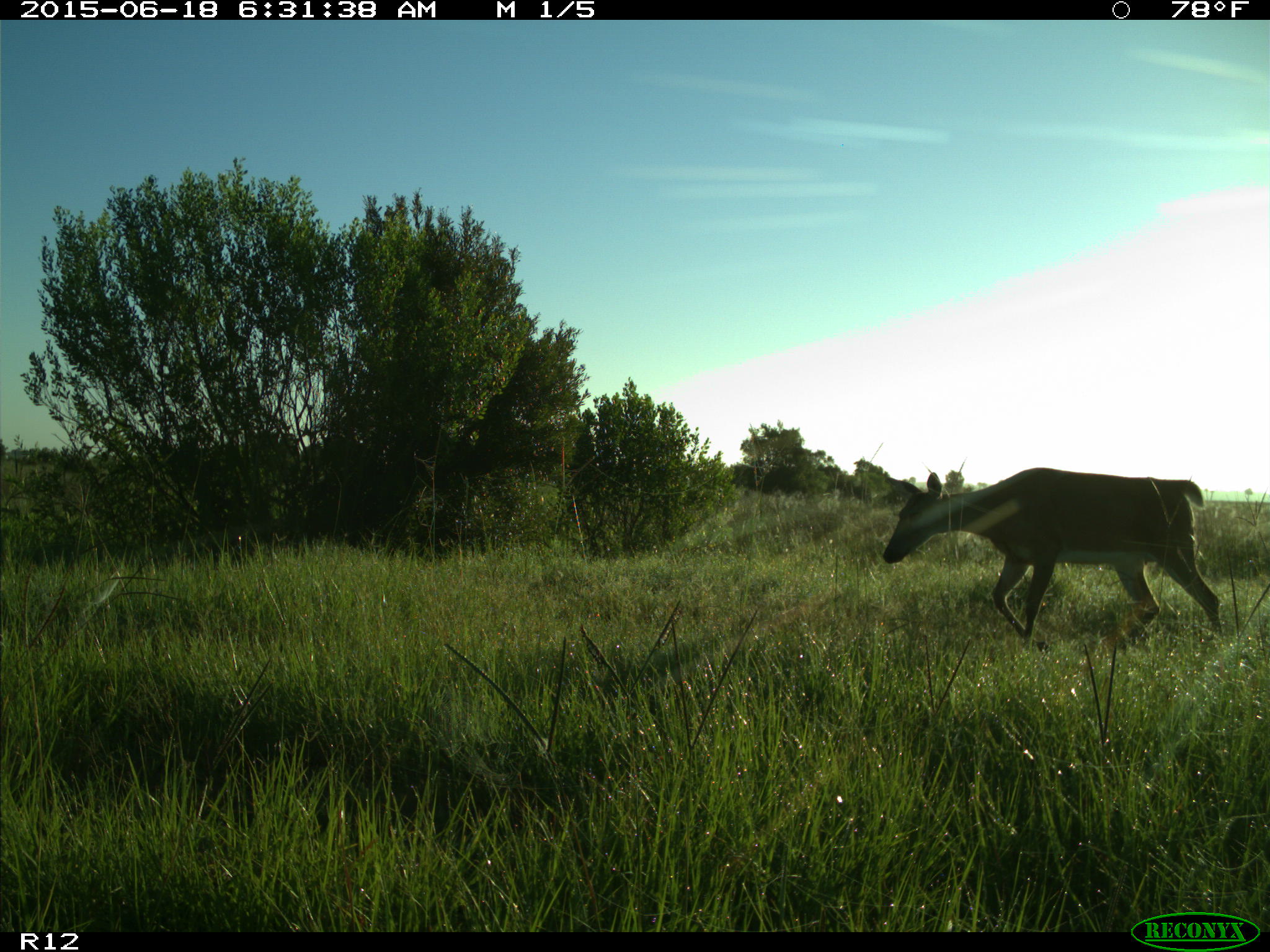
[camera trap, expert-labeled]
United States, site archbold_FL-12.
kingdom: Animalia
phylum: Chordata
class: Mammalia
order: Artiodactyla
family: Cervidae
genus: Odocoileus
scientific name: Odocoileus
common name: deer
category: unidentified deer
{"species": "unidentified deer (deer) (Odocoileus)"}